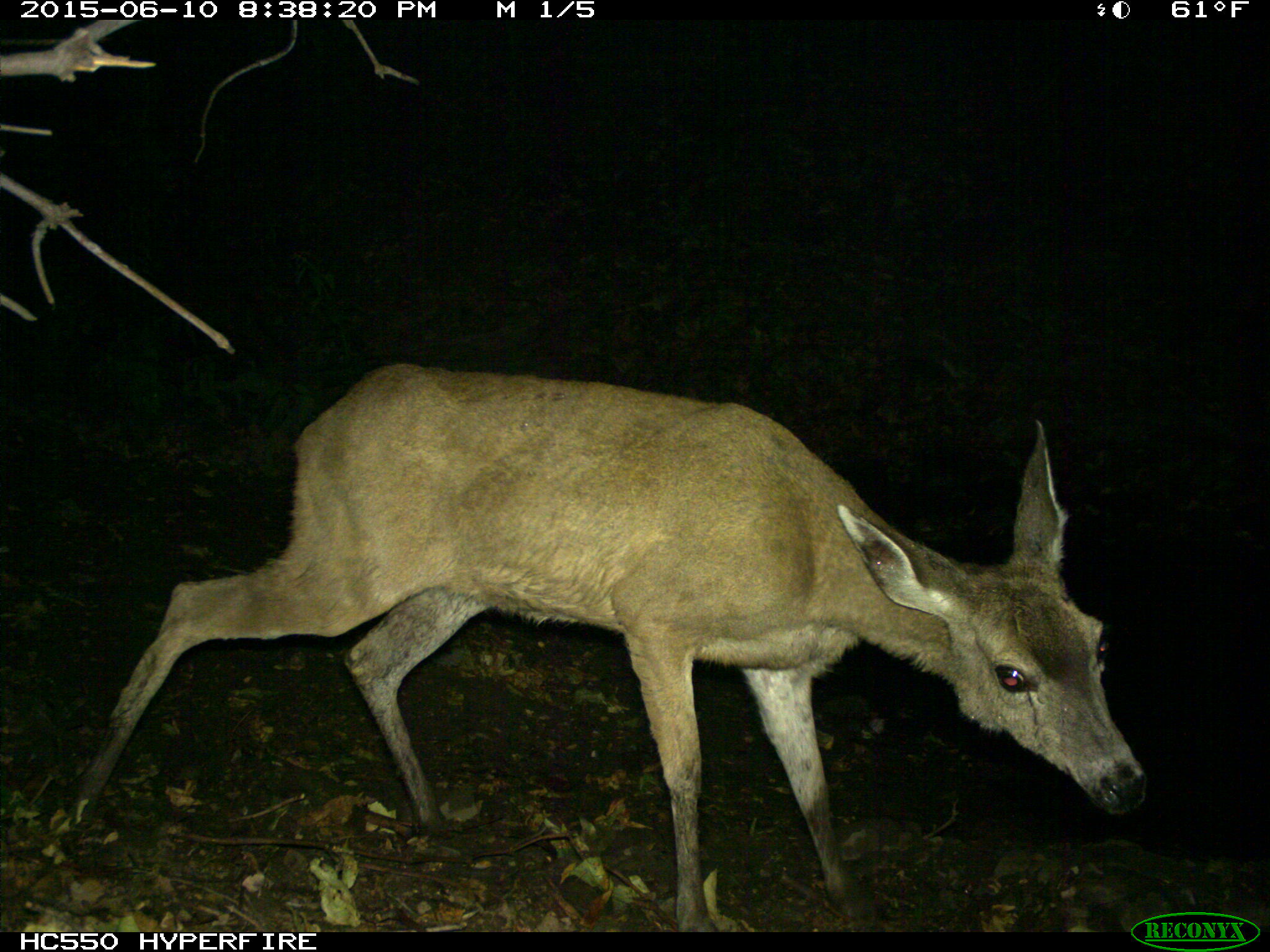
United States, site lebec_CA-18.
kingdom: Animalia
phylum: Chordata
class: Mammalia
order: Artiodactyla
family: Cervidae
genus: Odocoileus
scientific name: Odocoileus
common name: deer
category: unidentified deer